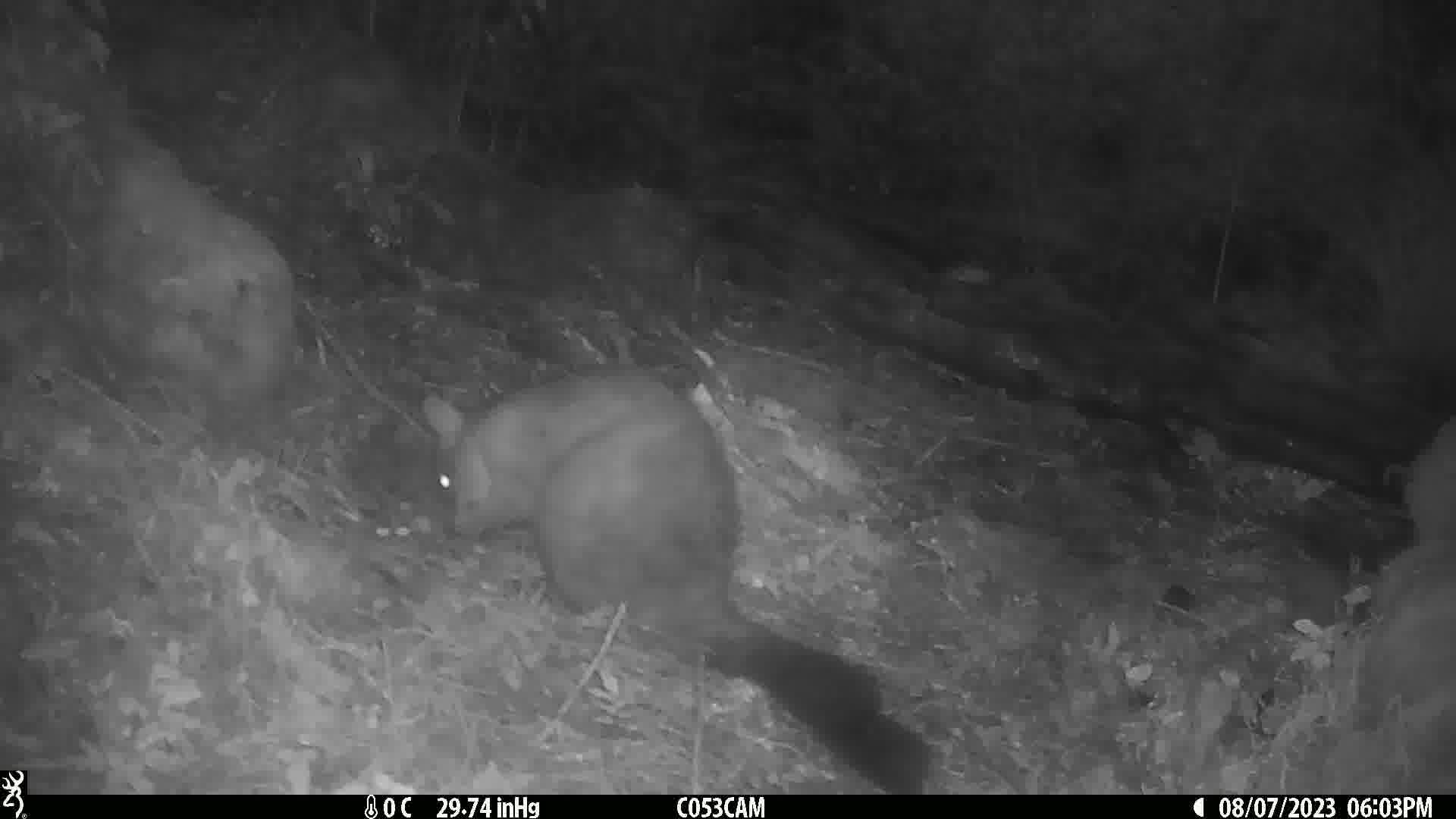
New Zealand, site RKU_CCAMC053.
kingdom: Animalia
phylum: Chordata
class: Mammalia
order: Diprotodontia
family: Phalangeridae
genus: Trichosurus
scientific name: Trichosurus vulpecula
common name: common brushtail possum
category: possum